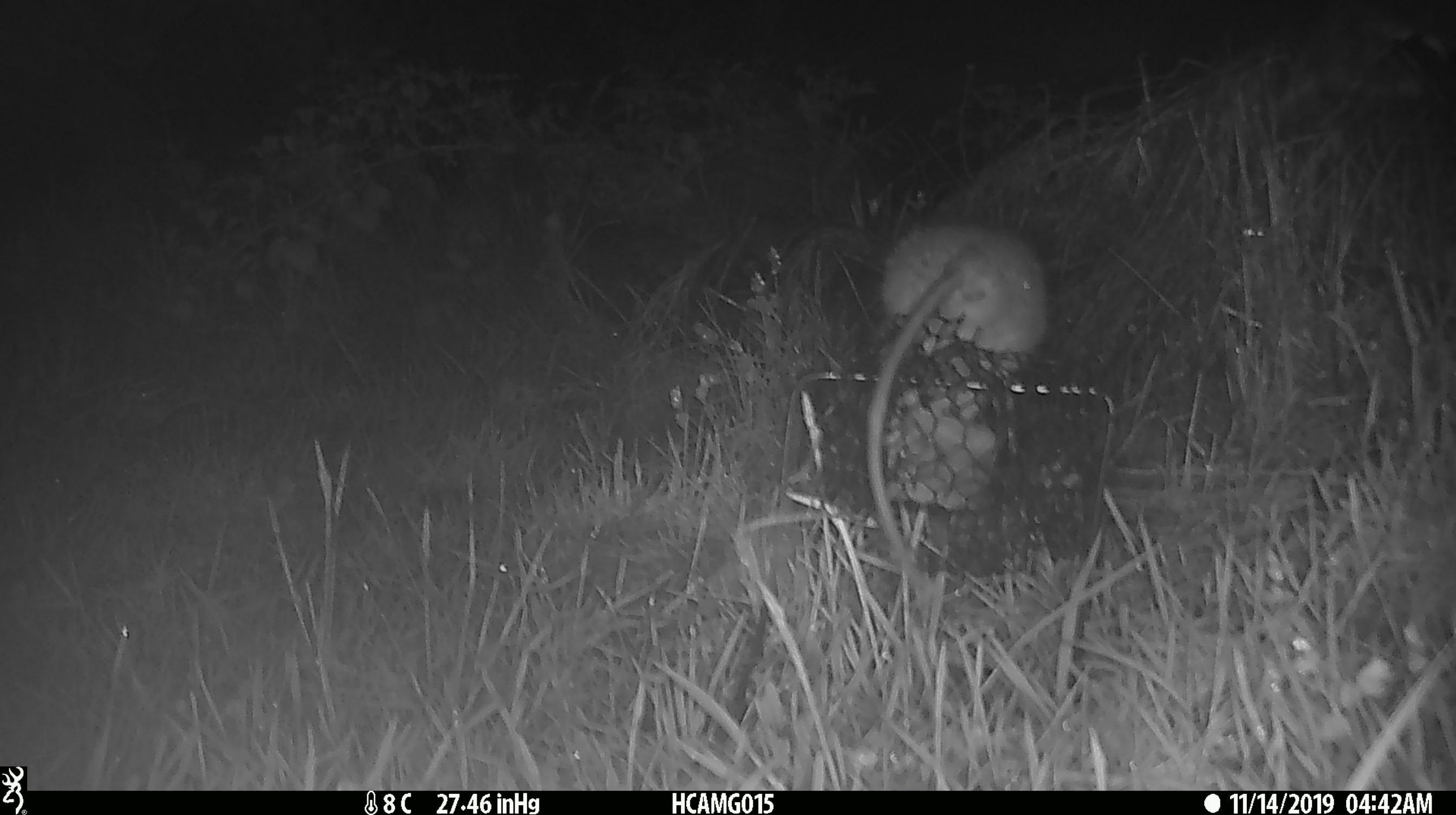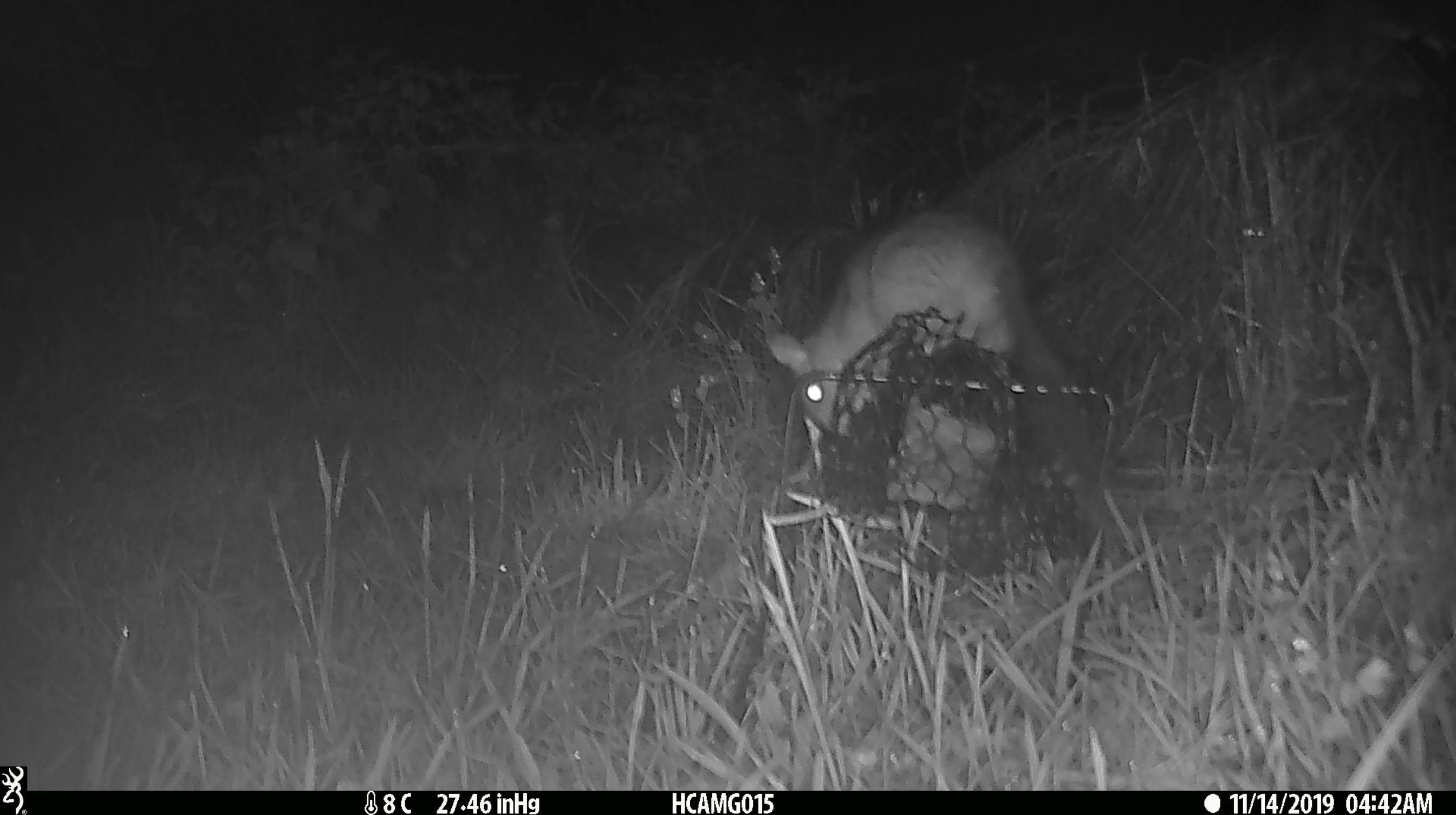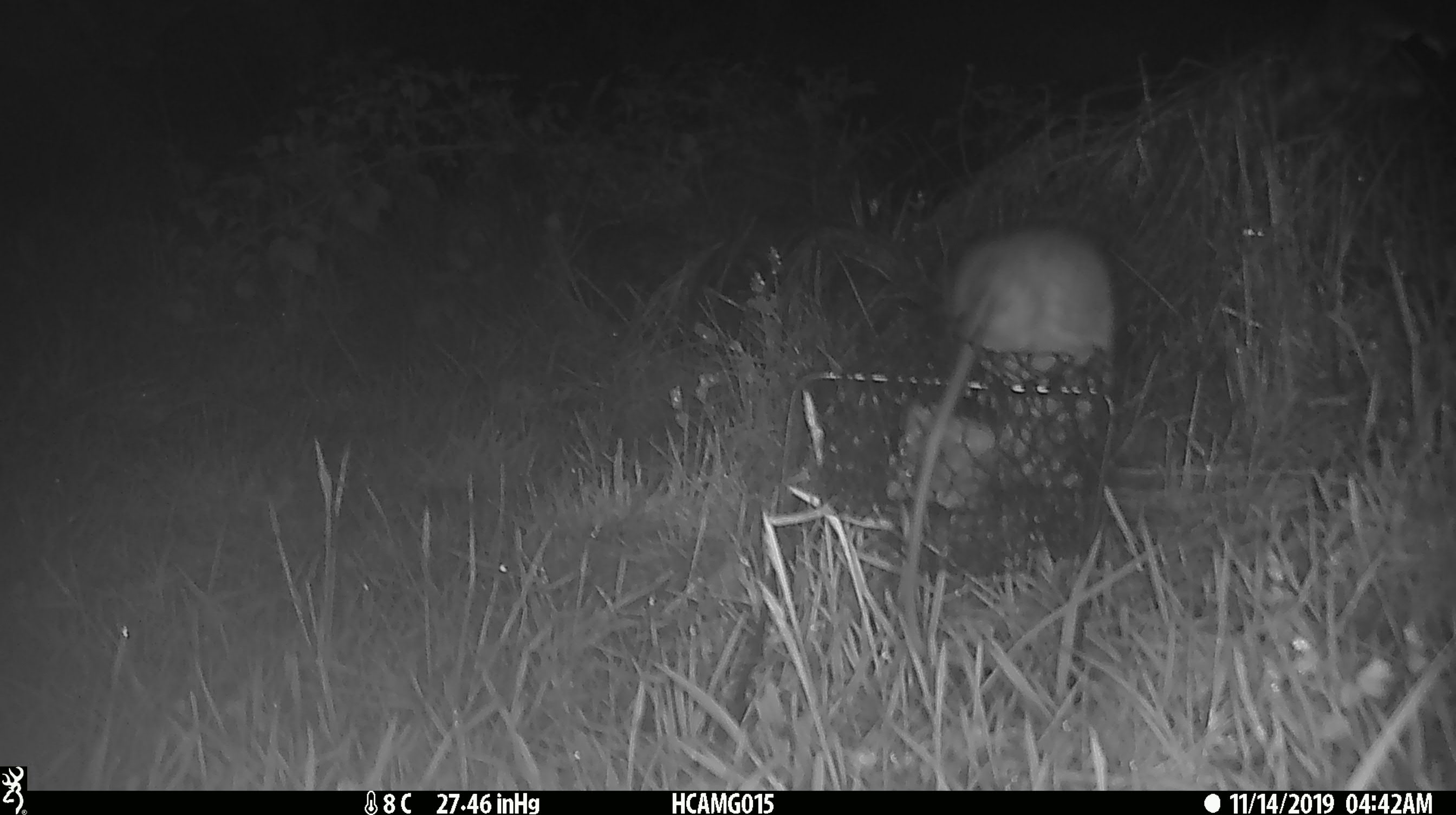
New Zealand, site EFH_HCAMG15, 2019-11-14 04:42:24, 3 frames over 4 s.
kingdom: Animalia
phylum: Chordata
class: Mammalia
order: Rodentia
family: Muridae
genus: Rattus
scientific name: Rattus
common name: rat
Rat (Rattus).